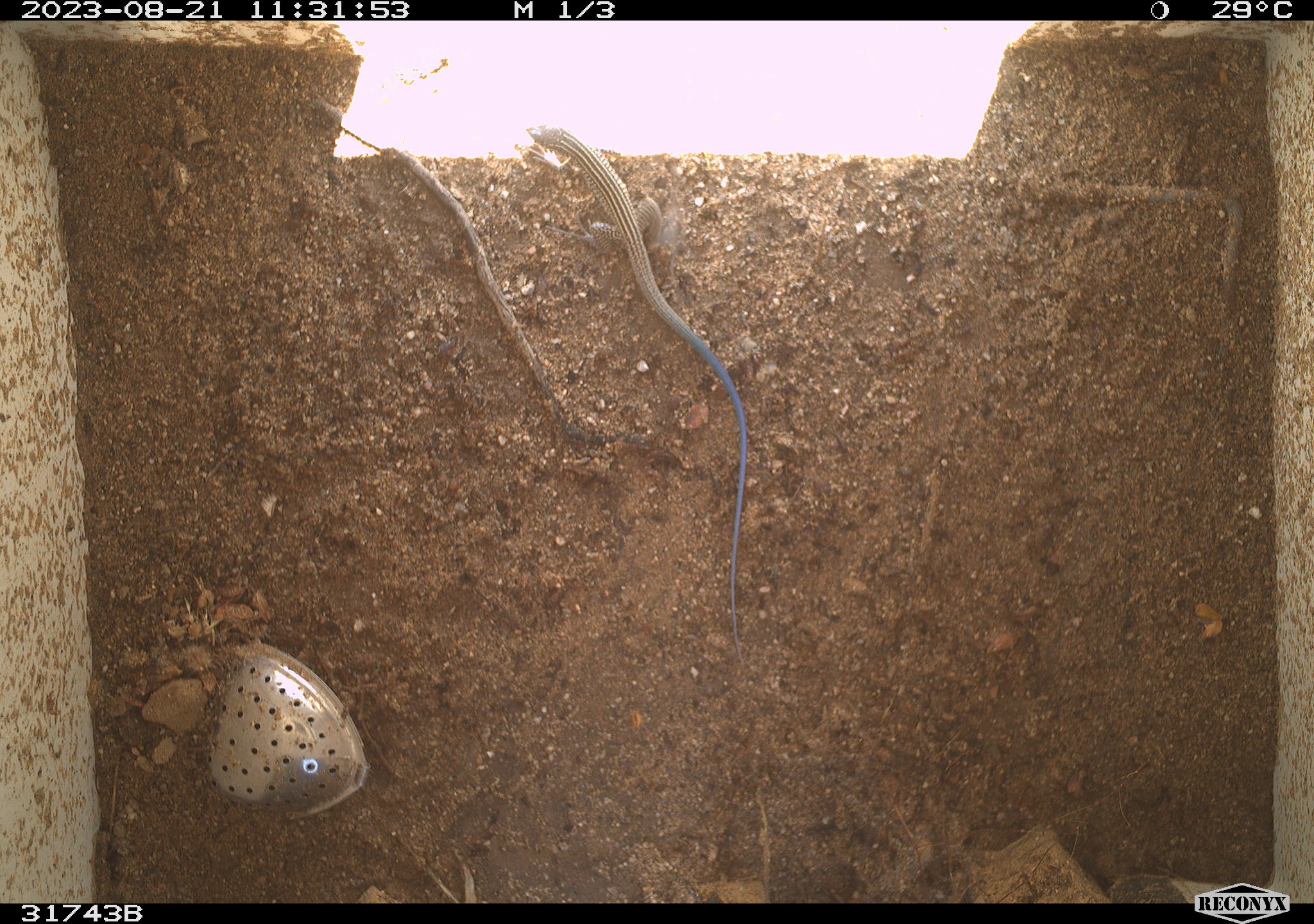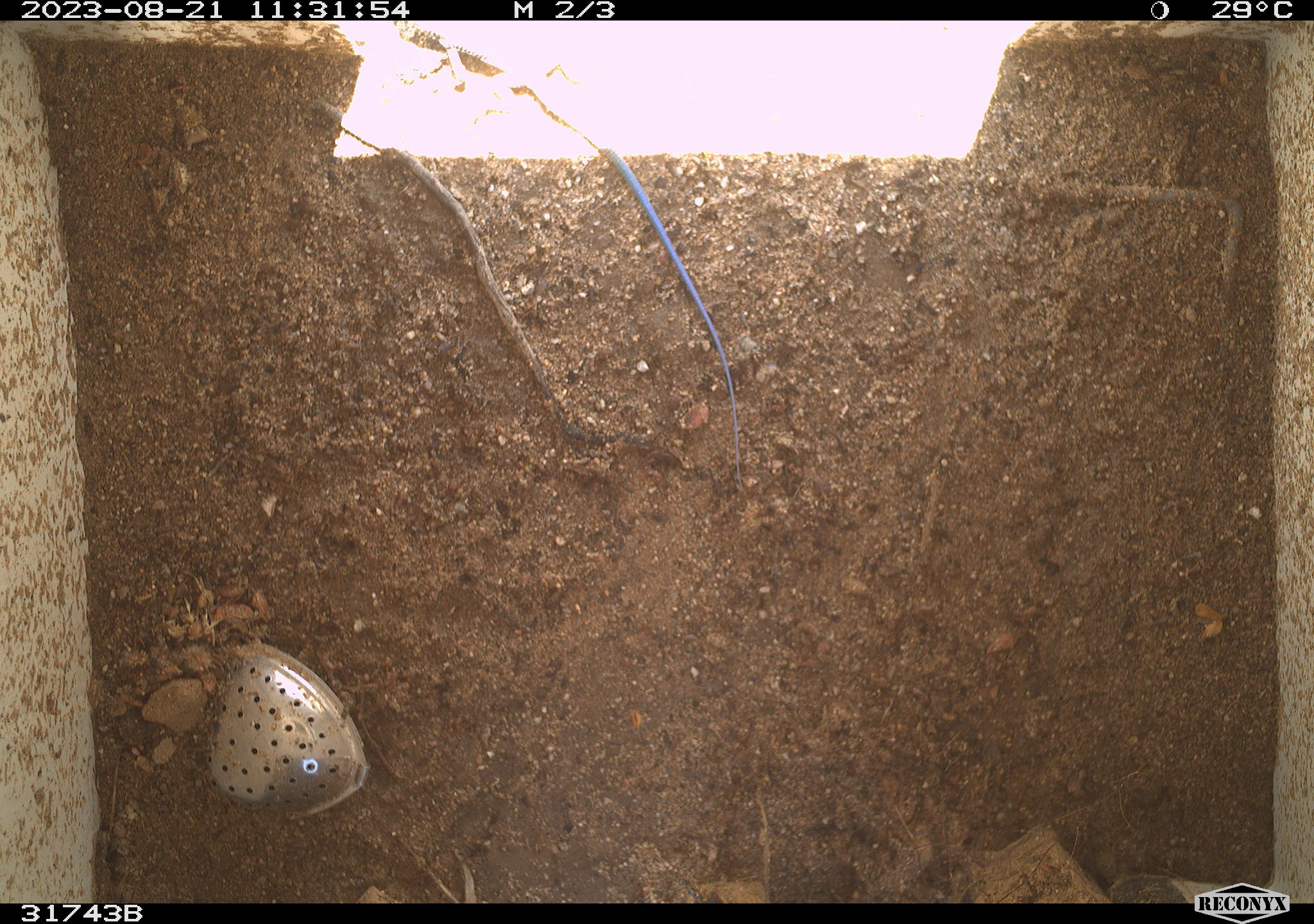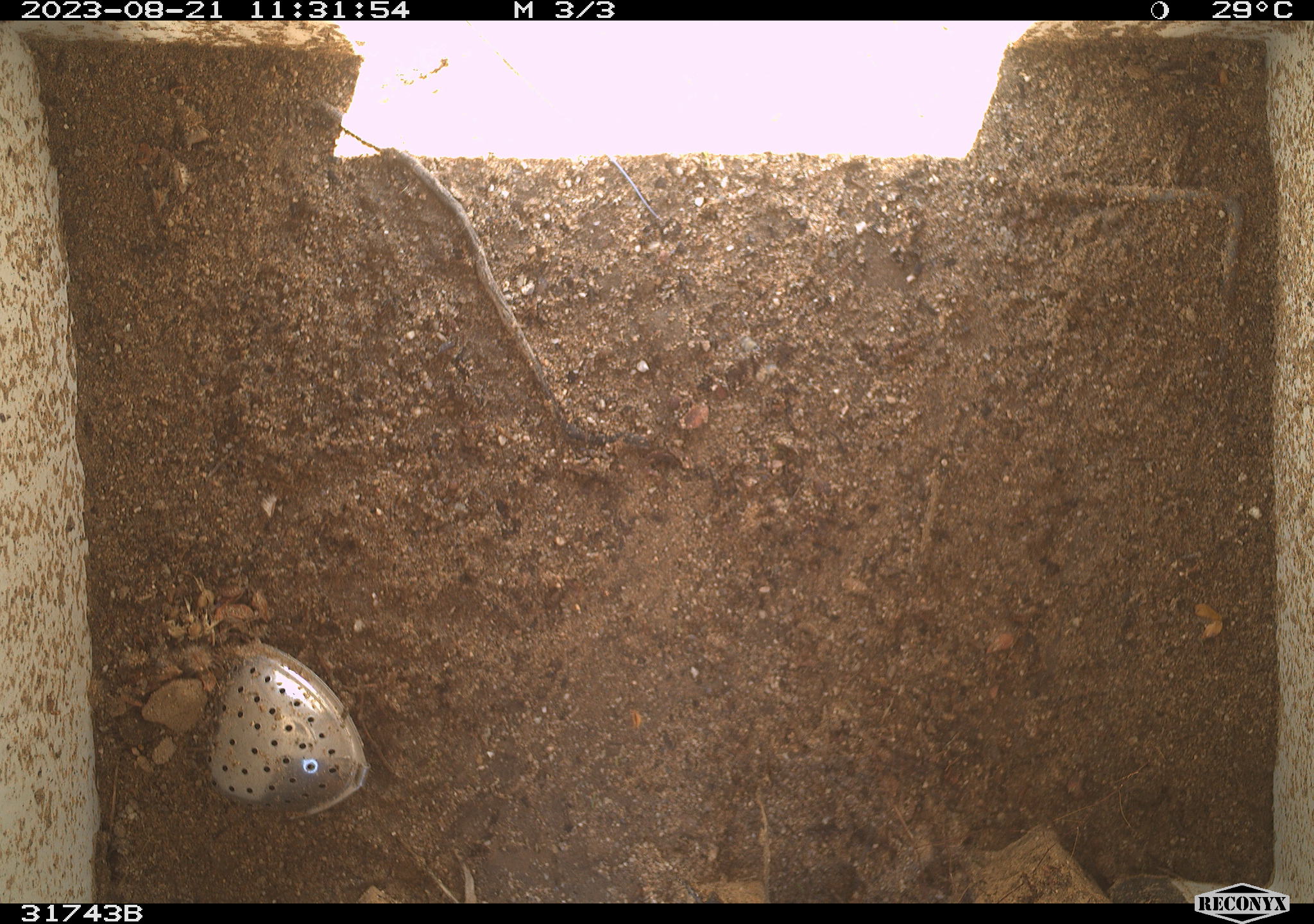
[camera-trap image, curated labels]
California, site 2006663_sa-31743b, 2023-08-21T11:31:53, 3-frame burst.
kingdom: Animalia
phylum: Chordata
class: Reptilia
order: Squamata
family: Teiidae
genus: Aspidoscelis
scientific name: Aspidoscelis tigris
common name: western whiptail